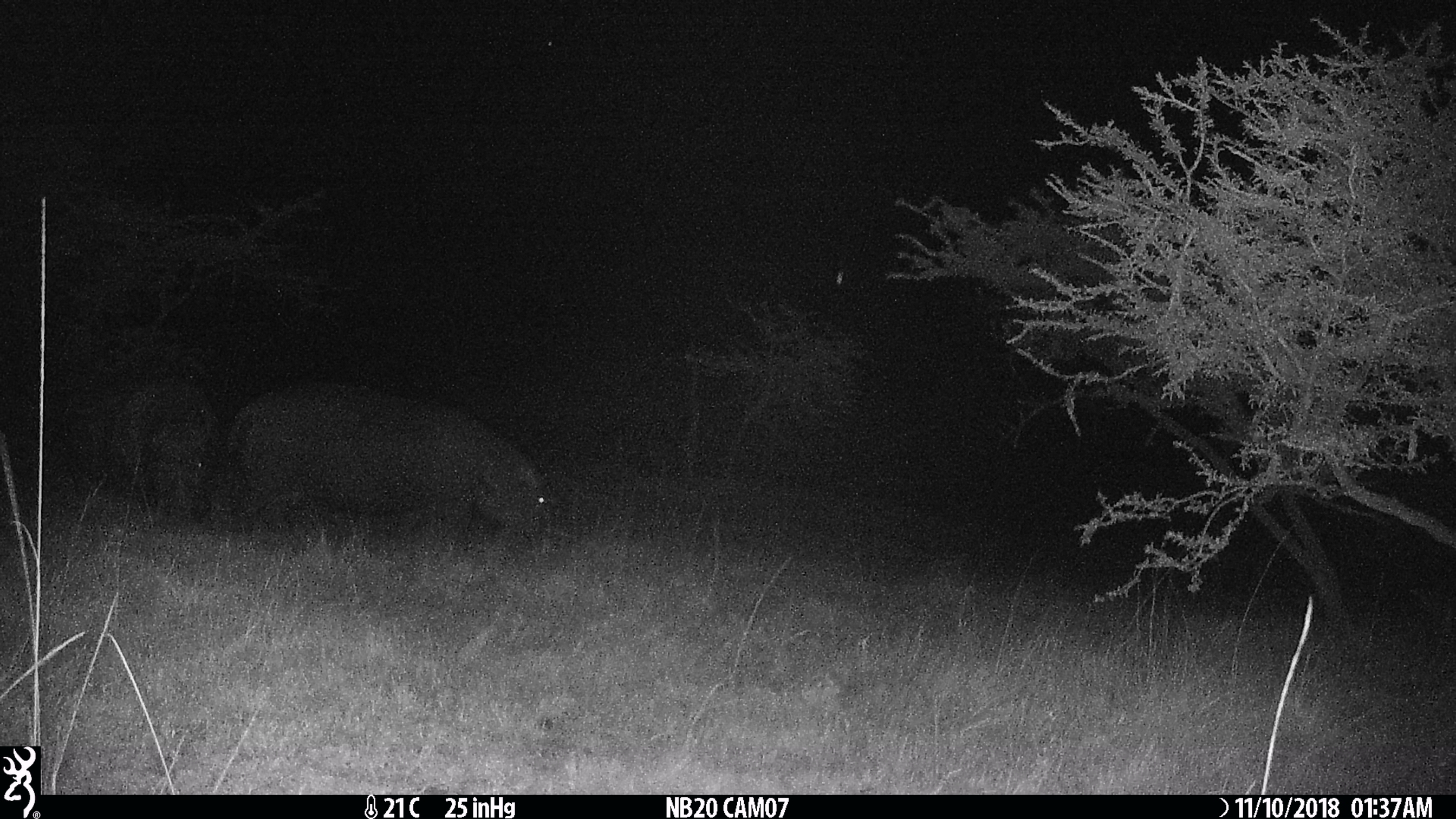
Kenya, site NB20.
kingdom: Animalia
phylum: Chordata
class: Mammalia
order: Artiodactyla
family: Hippopotamidae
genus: Hippopotamus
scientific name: Hippopotamus amphibius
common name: hippopotamus